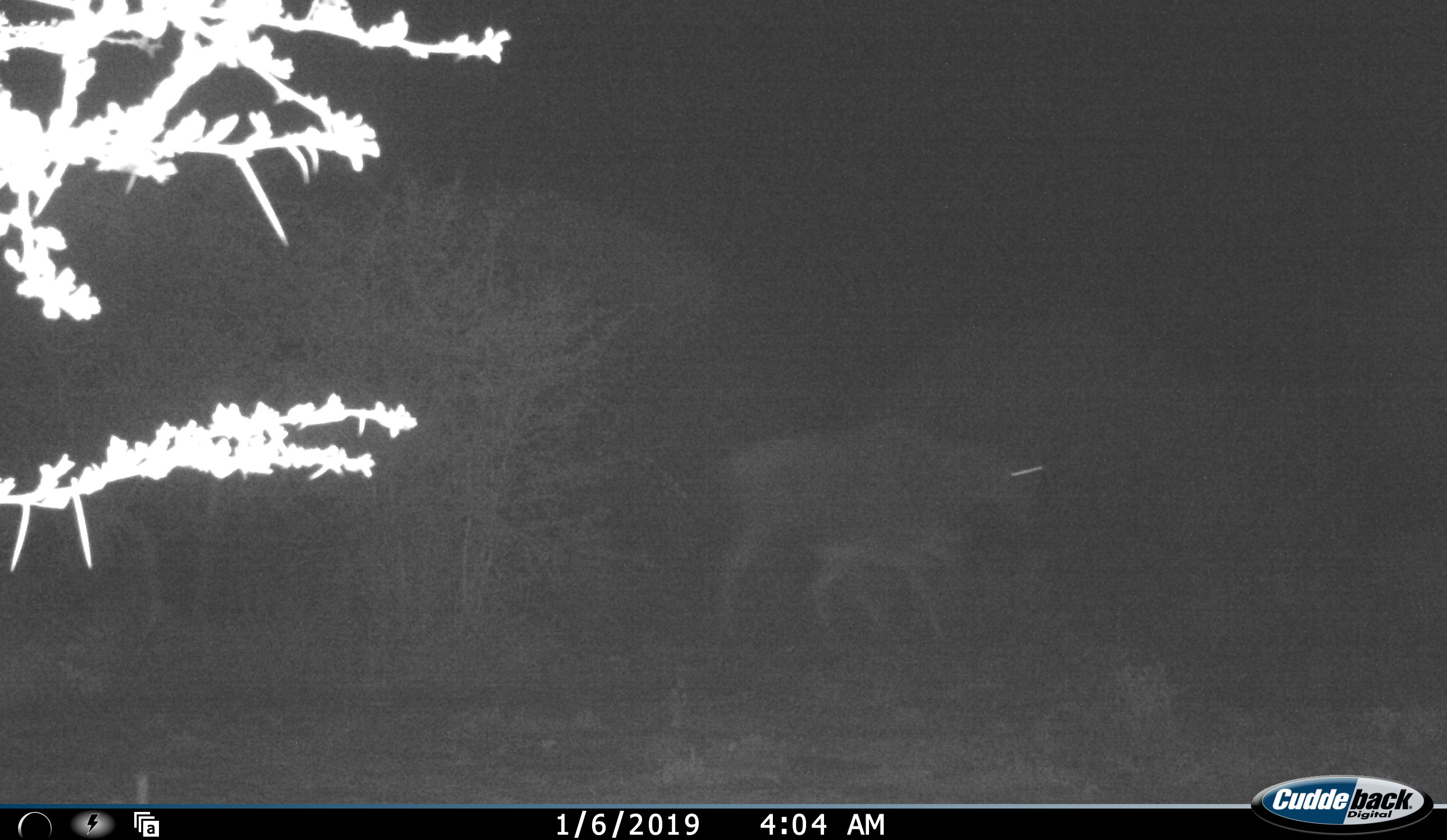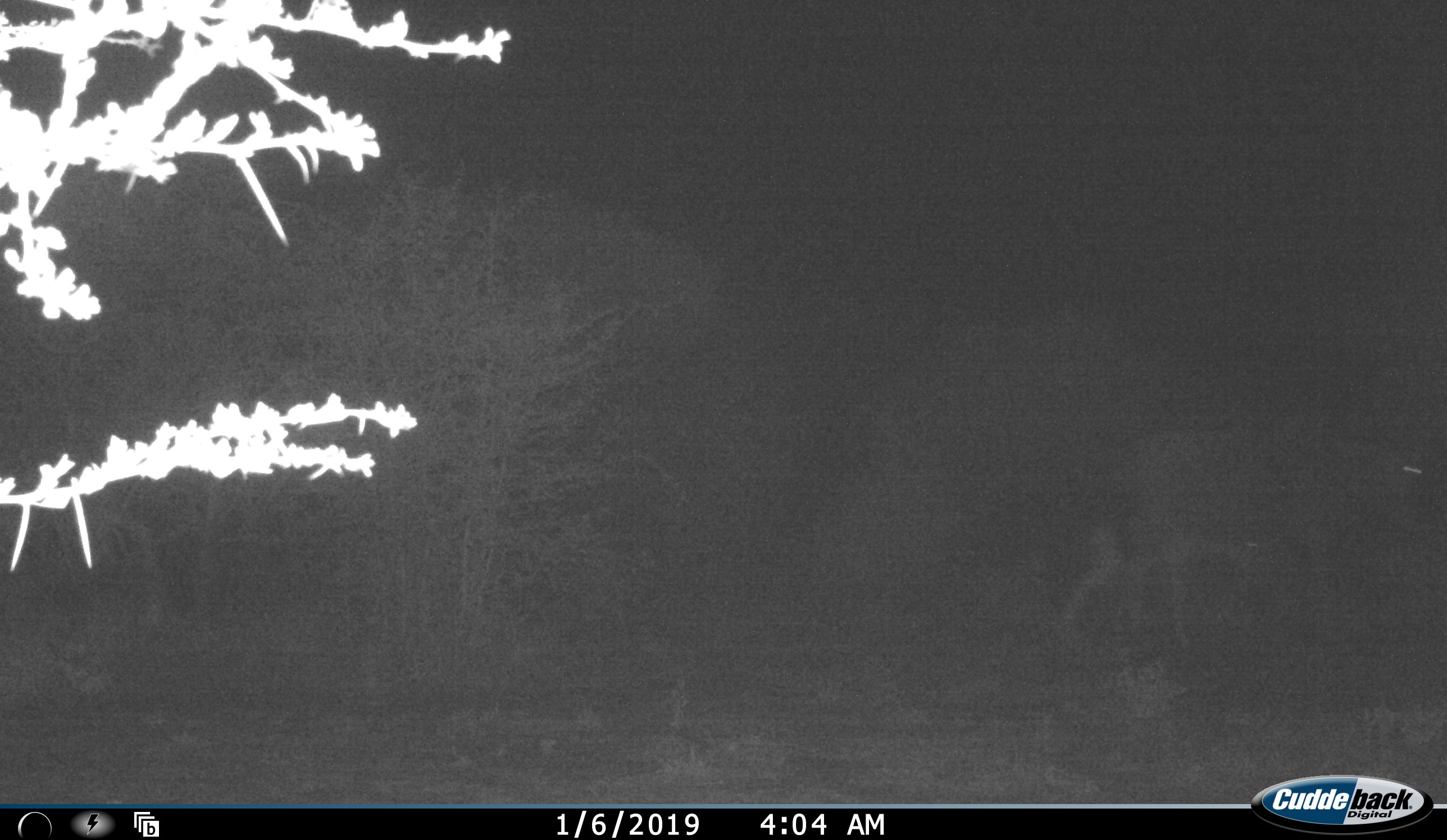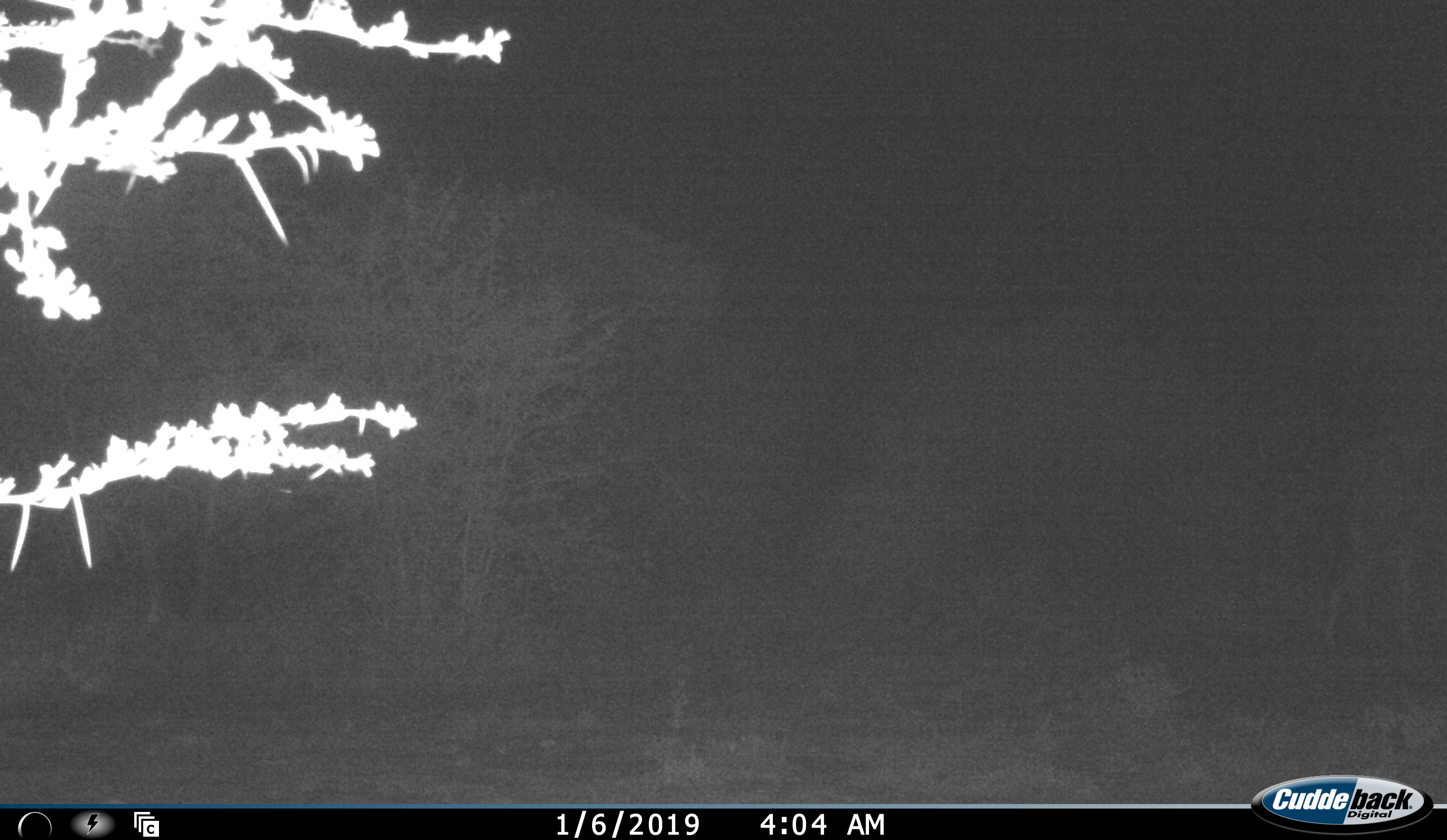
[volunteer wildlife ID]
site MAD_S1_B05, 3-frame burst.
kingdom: Animalia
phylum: Chordata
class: Mammalia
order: Artiodactyla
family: Bovidae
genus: Connochaetes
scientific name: Connochaetes taurinus taurinus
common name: blue wildebeest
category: wildebeestblue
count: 2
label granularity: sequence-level